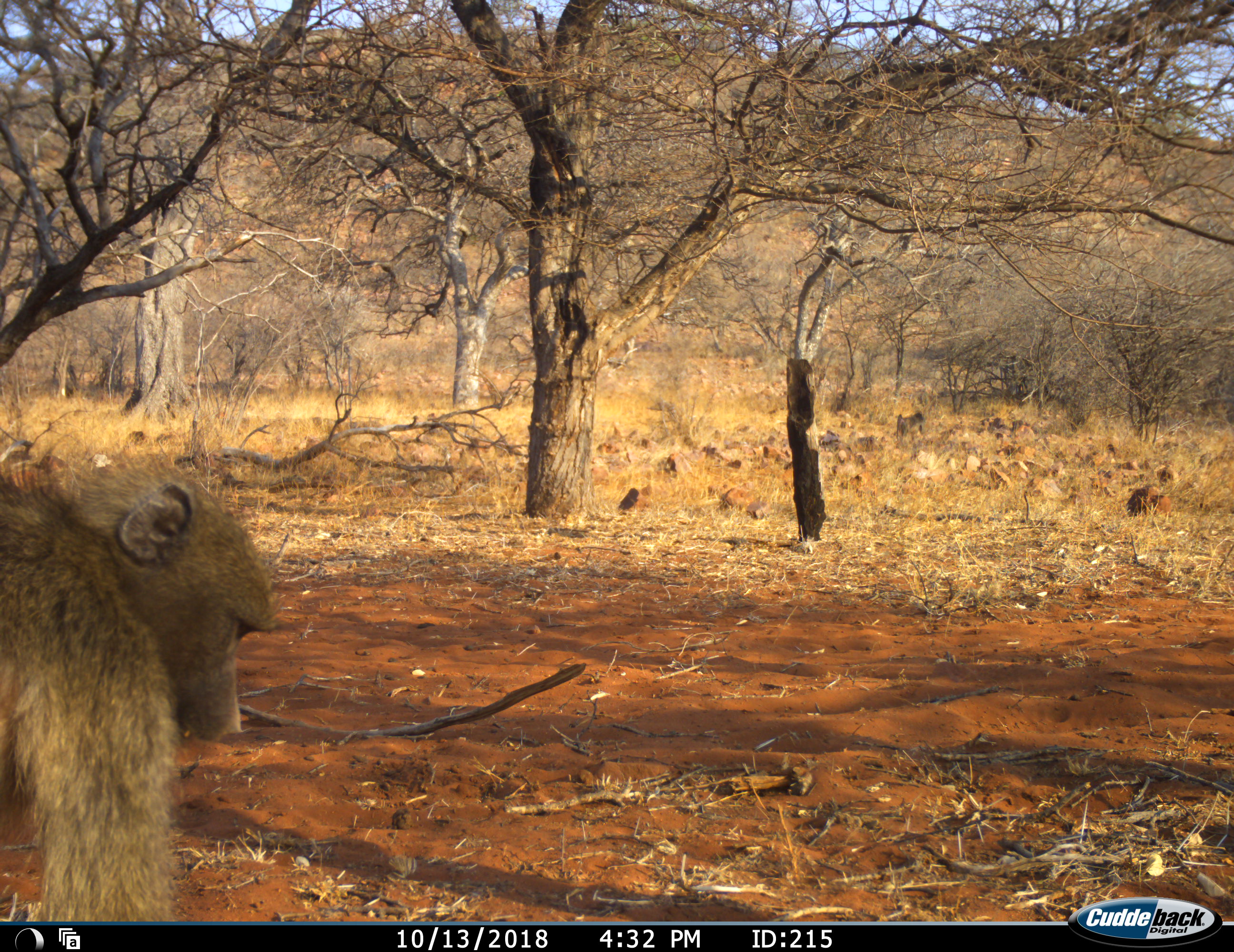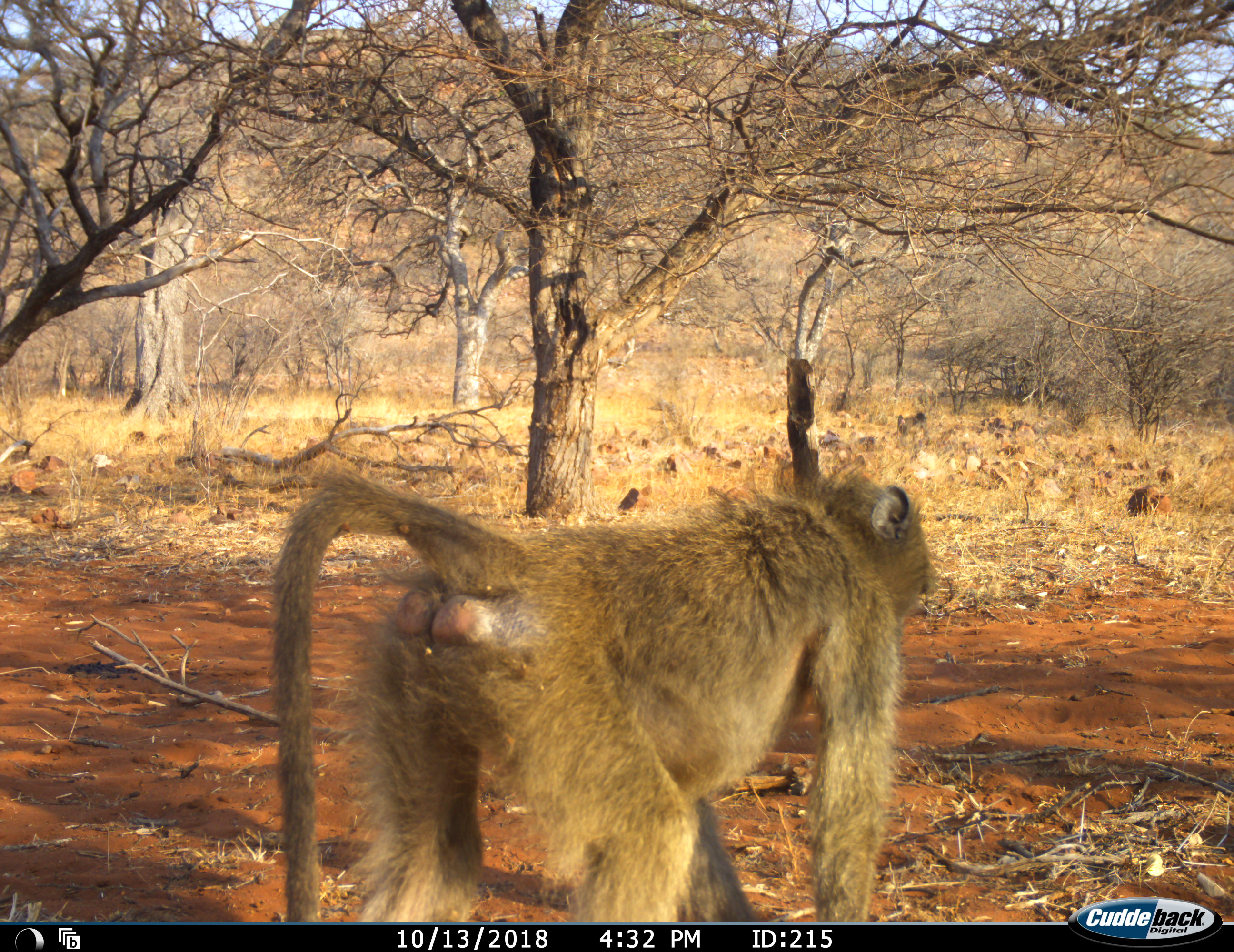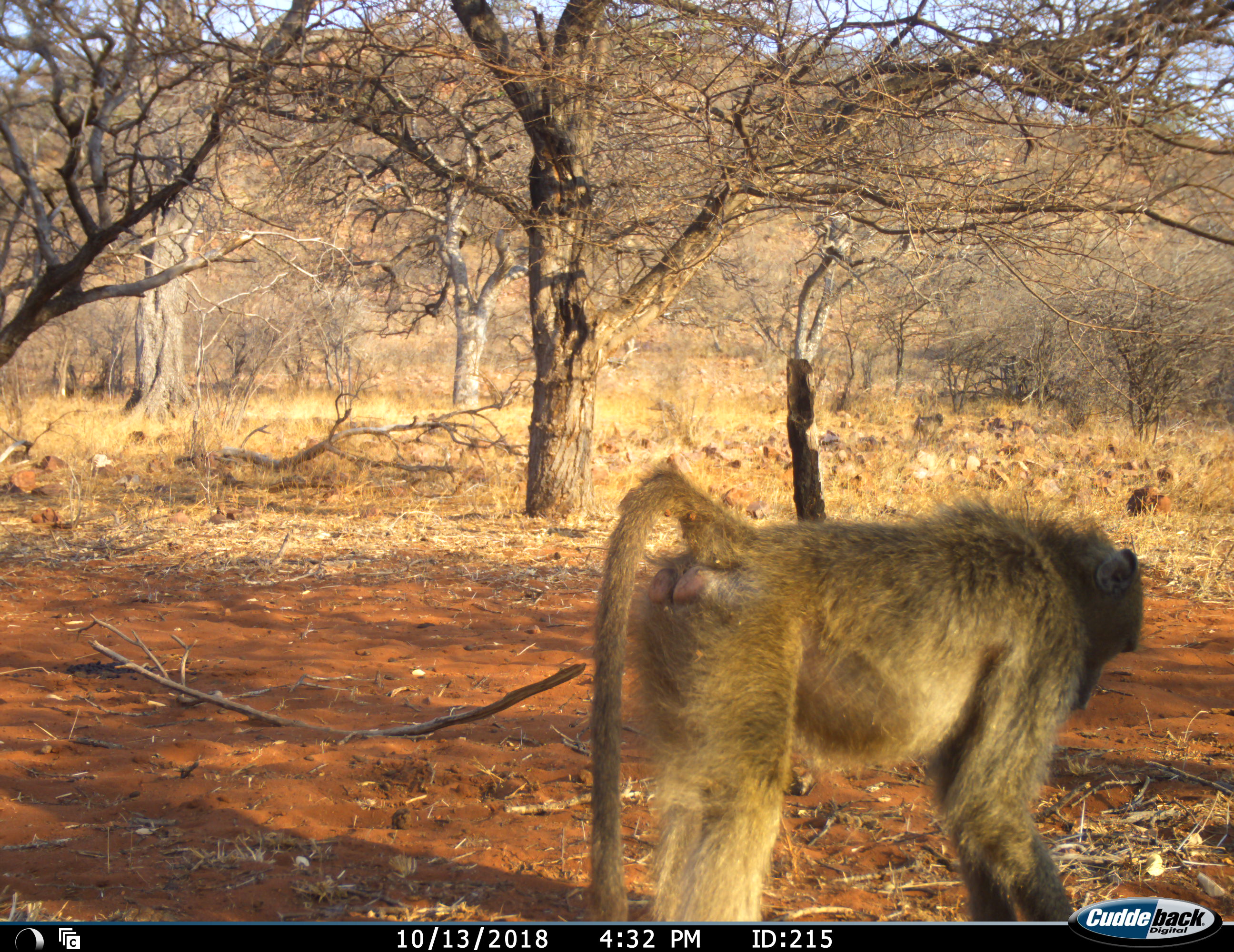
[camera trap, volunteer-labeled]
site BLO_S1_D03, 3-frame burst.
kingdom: Animalia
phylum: Chordata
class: Mammalia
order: Primates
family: Cercopithecidae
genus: Papio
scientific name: Papio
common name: baboon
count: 1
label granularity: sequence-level